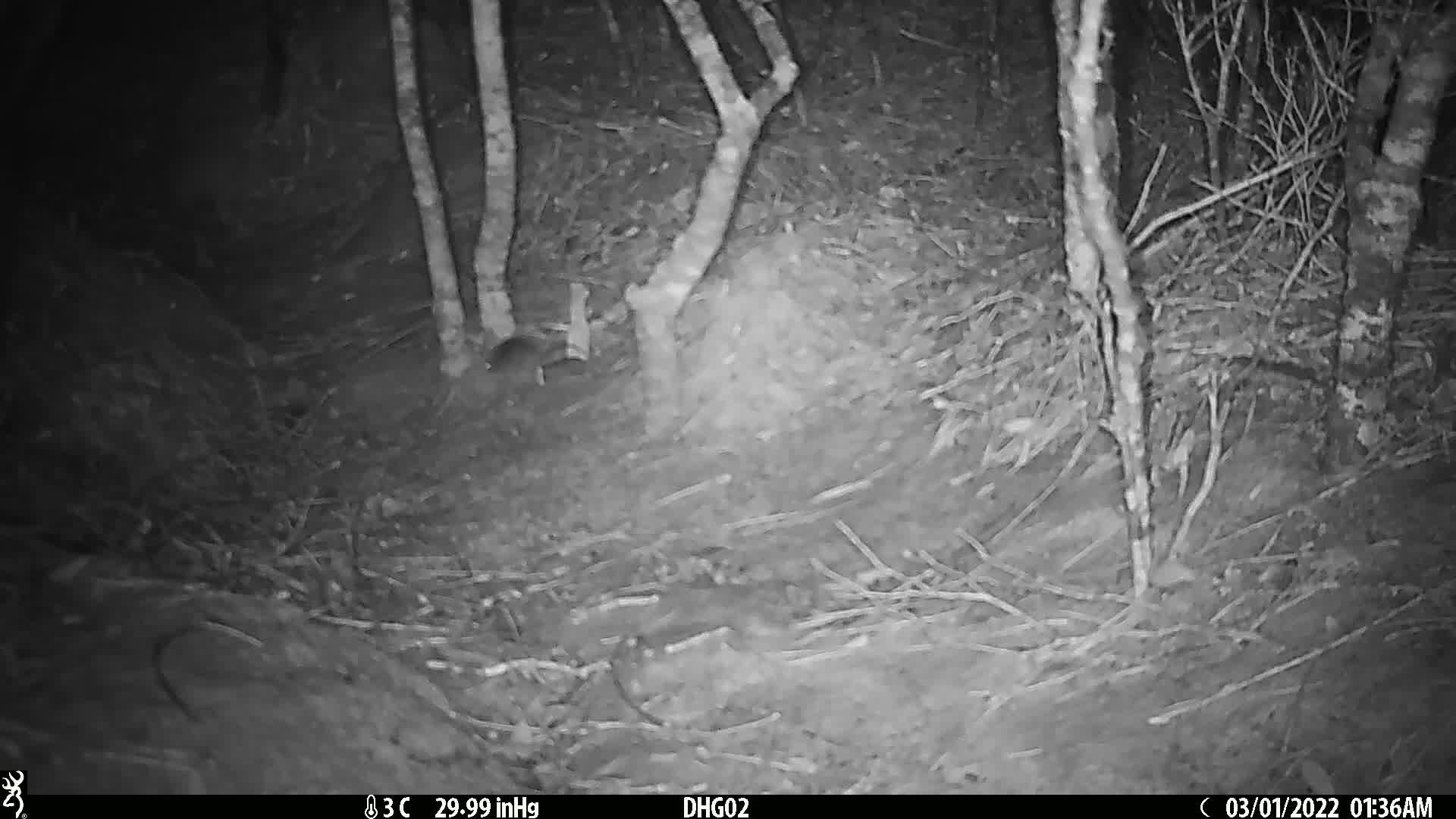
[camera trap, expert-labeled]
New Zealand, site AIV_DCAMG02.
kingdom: Animalia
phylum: Chordata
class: Mammalia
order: Rodentia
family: Muridae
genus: Mus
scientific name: Mus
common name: mouse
Mouse (Mus).